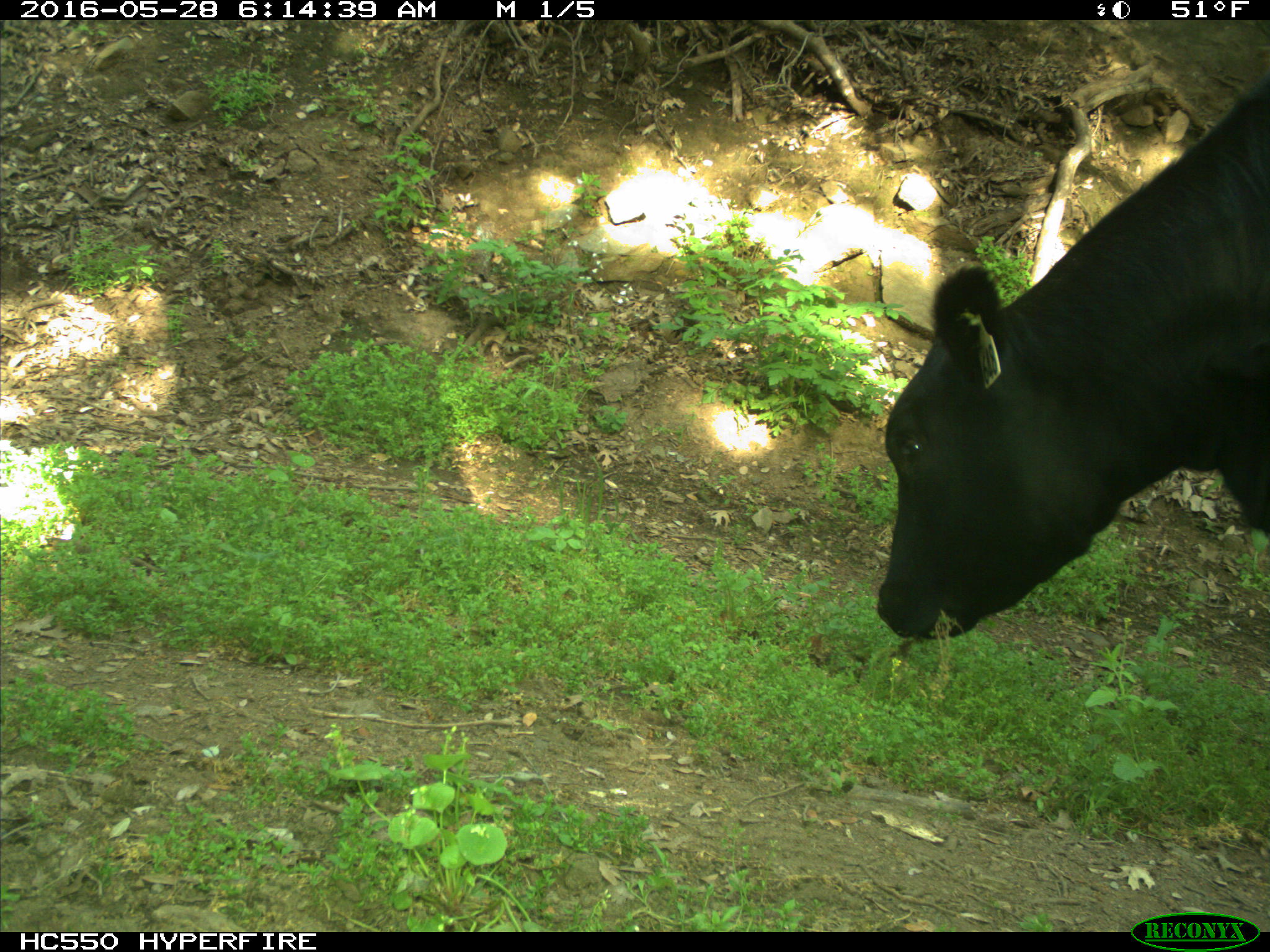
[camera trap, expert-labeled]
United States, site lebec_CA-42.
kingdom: Animalia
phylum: Chordata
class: Mammalia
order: Artiodactyla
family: Bovidae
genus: Bos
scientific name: Bos taurus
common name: domestic cow